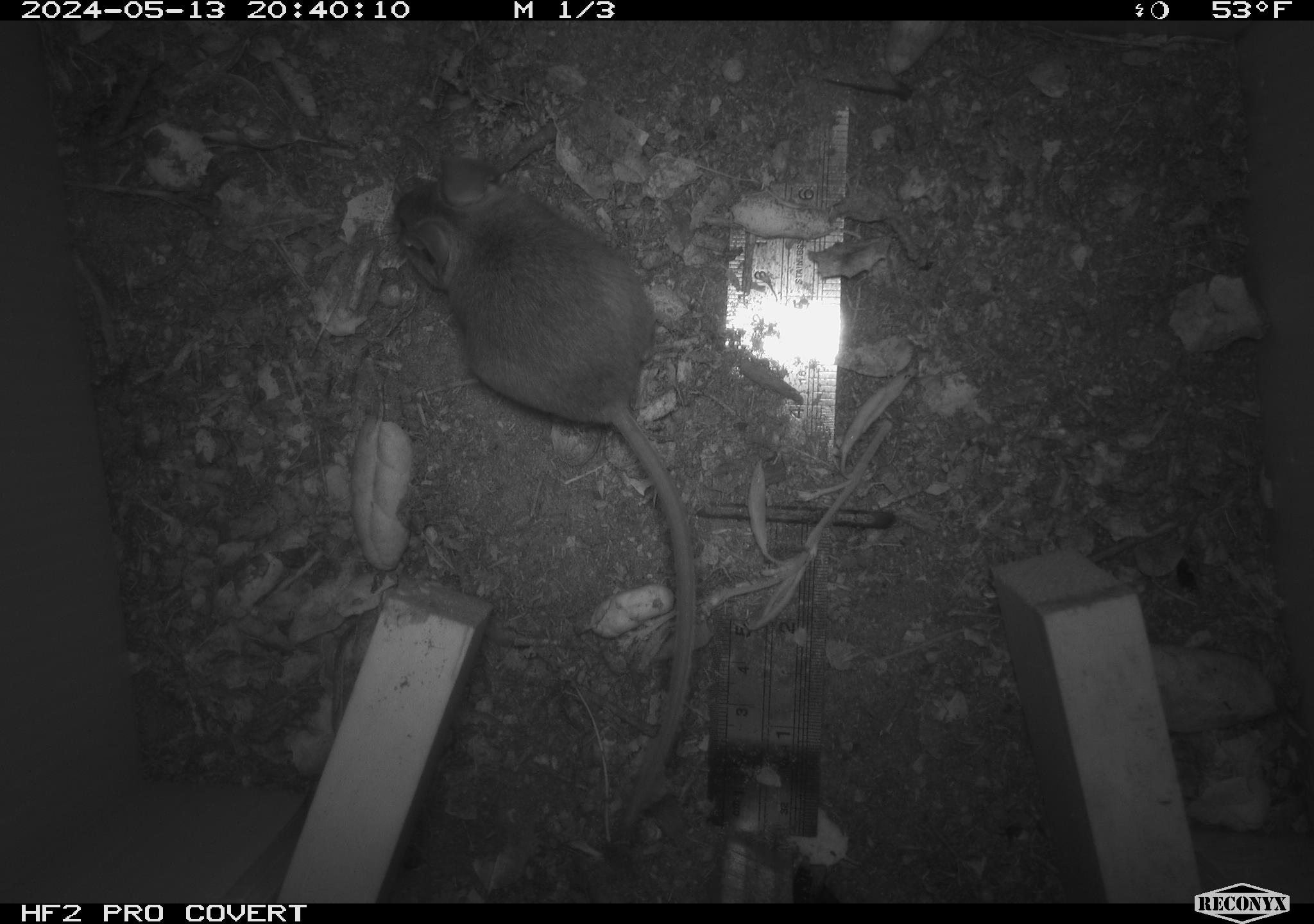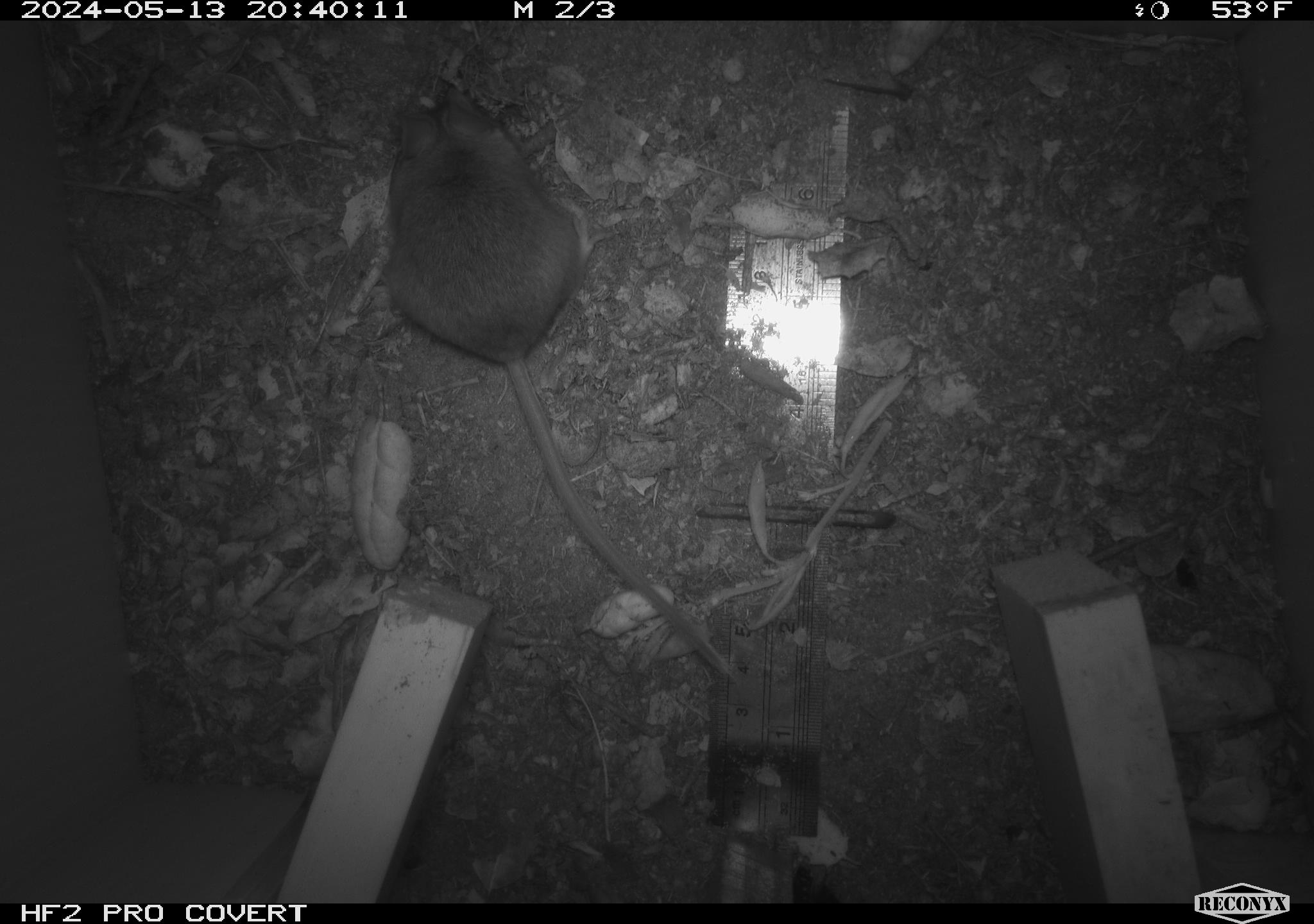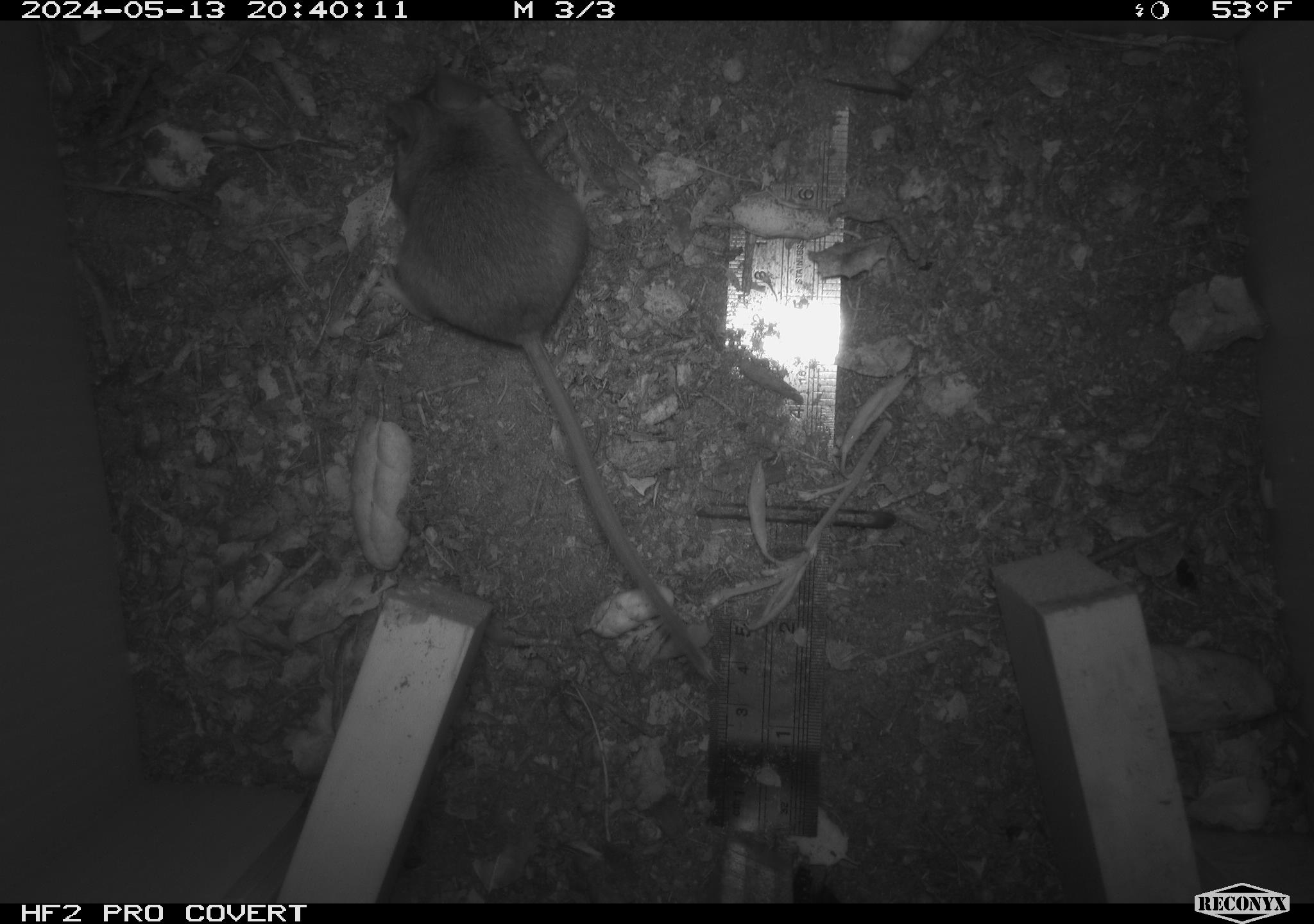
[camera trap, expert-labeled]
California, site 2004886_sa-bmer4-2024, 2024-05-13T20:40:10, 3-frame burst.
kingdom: Animalia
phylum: Chordata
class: Mammalia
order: Rodentia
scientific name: Rodentia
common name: mouse species